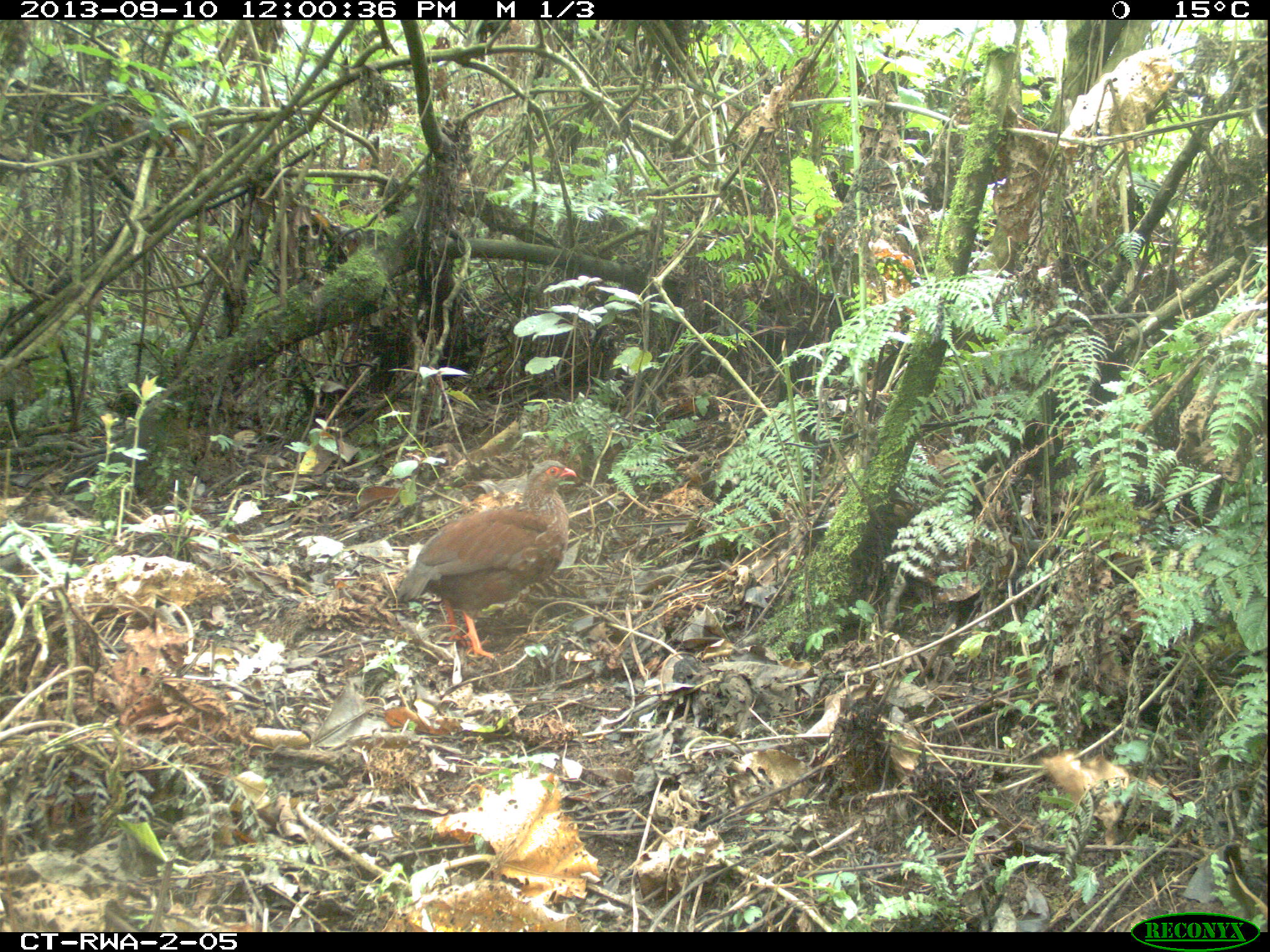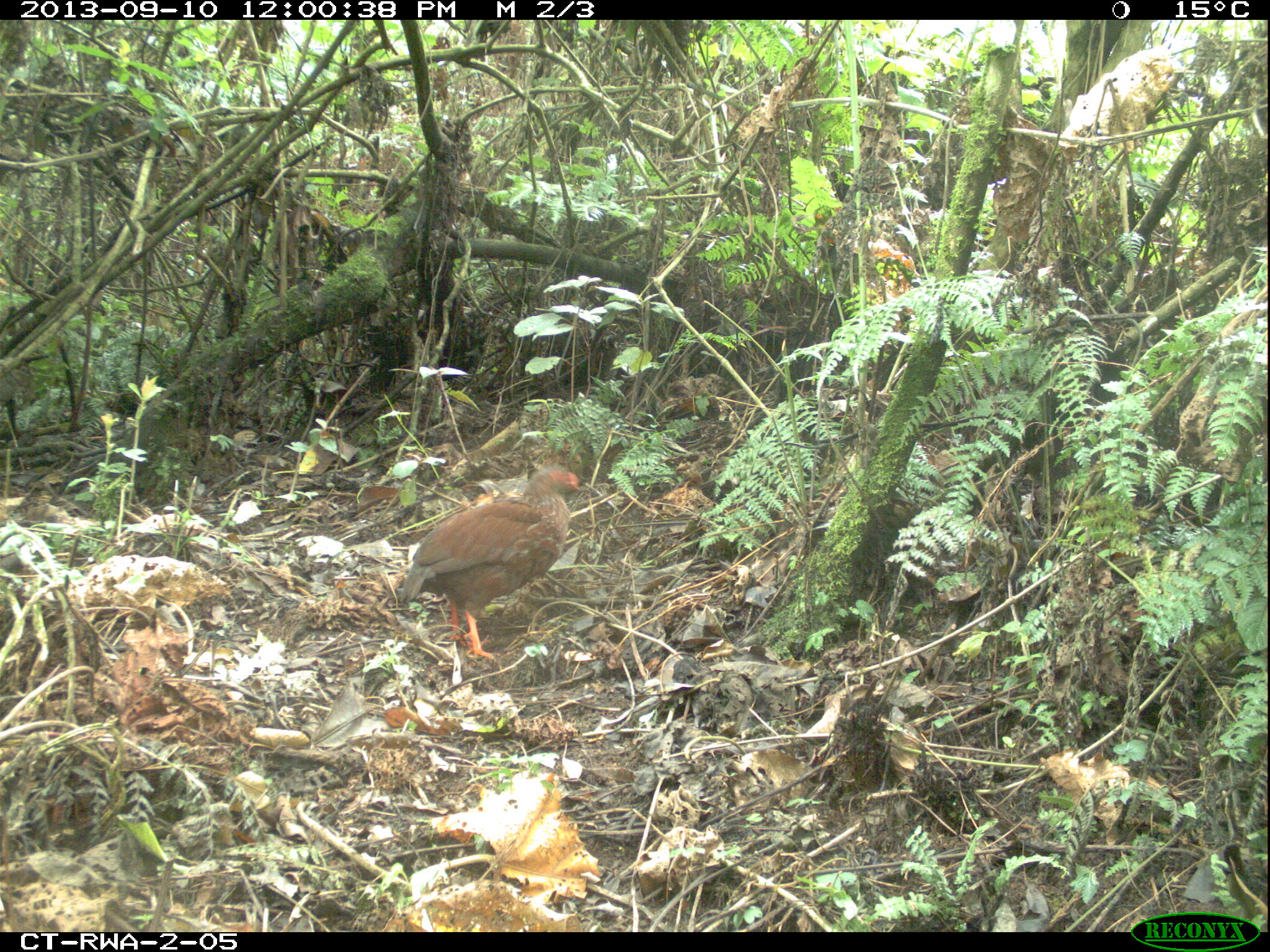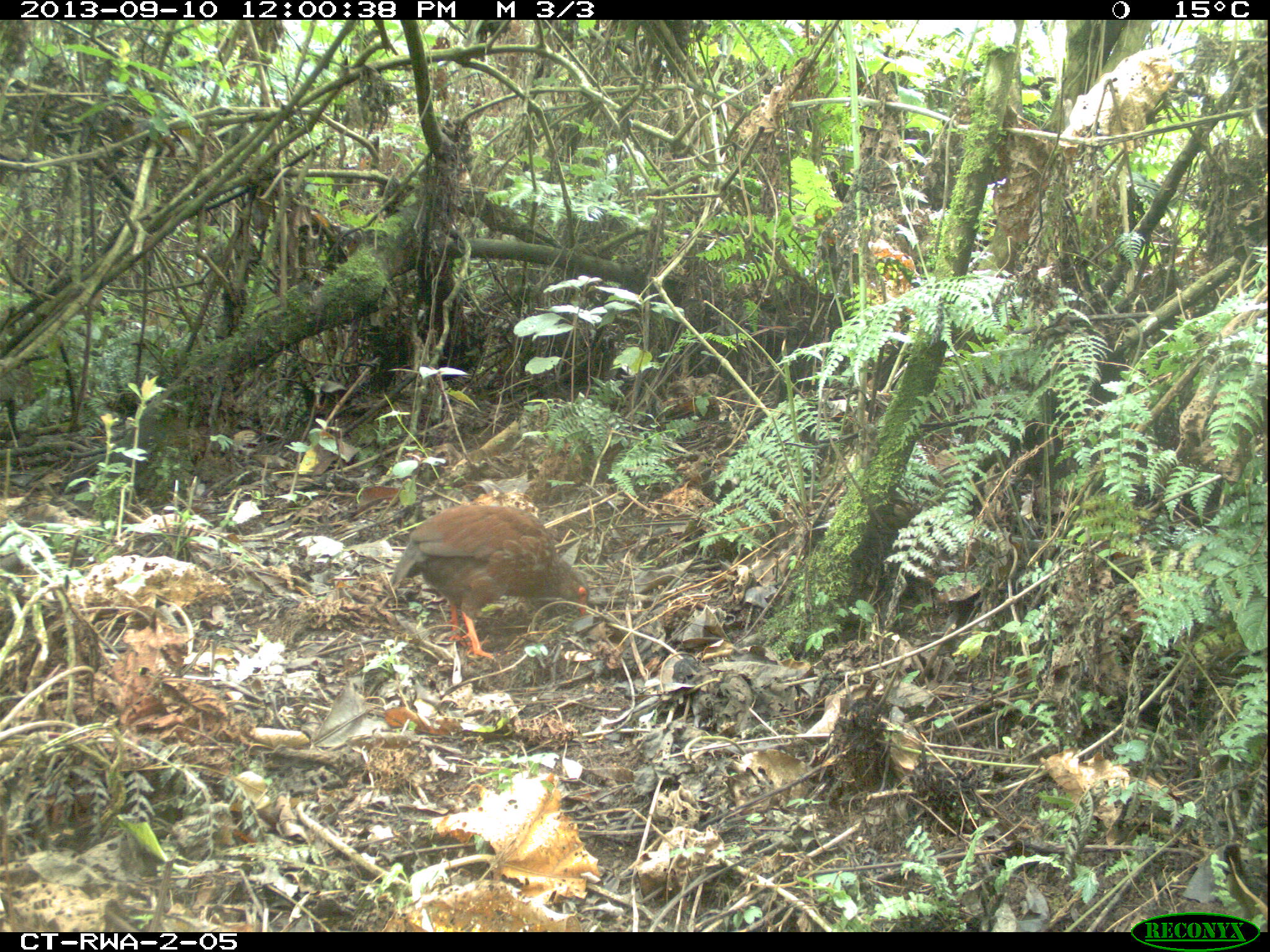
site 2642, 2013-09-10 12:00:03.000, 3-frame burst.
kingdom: Animalia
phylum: Chordata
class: Aves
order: Galliformes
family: Phasianidae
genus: Pternistis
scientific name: Pternistis nobilis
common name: handsome francolin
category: francolinus nobilis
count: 1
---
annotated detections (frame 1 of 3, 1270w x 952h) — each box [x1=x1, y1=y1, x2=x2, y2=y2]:
francolinus nobilis: [x1=396, y1=459, x2=577, y2=662]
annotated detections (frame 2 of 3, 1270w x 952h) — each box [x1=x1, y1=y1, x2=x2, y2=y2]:
francolinus nobilis: [x1=399, y1=462, x2=582, y2=660]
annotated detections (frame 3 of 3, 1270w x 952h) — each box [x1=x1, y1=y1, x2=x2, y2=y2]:
francolinus nobilis: [x1=389, y1=502, x2=591, y2=662]